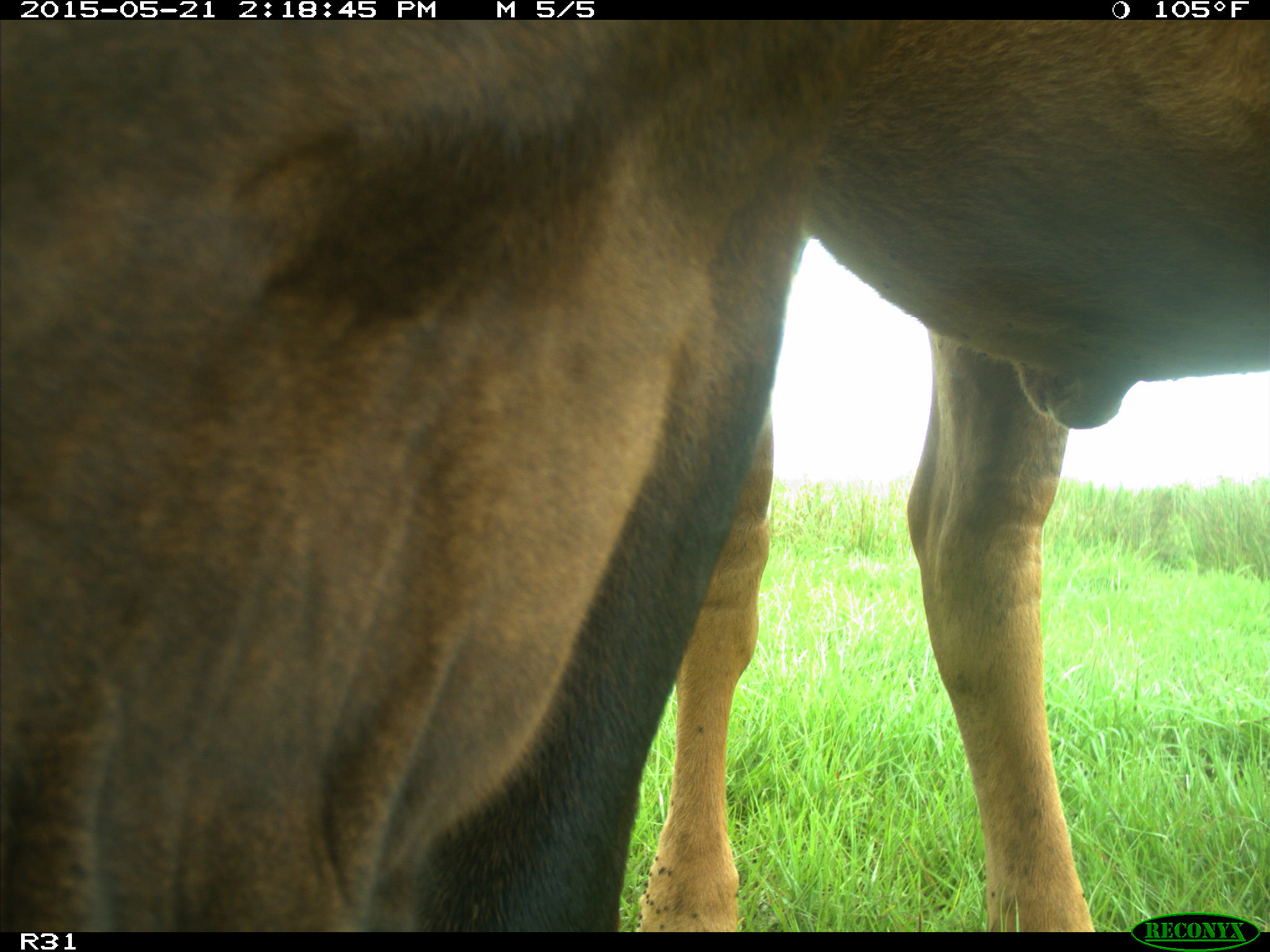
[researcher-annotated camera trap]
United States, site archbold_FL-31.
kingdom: Animalia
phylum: Chordata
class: Mammalia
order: Artiodactyla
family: Bovidae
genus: Bos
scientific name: Bos taurus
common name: domestic cow